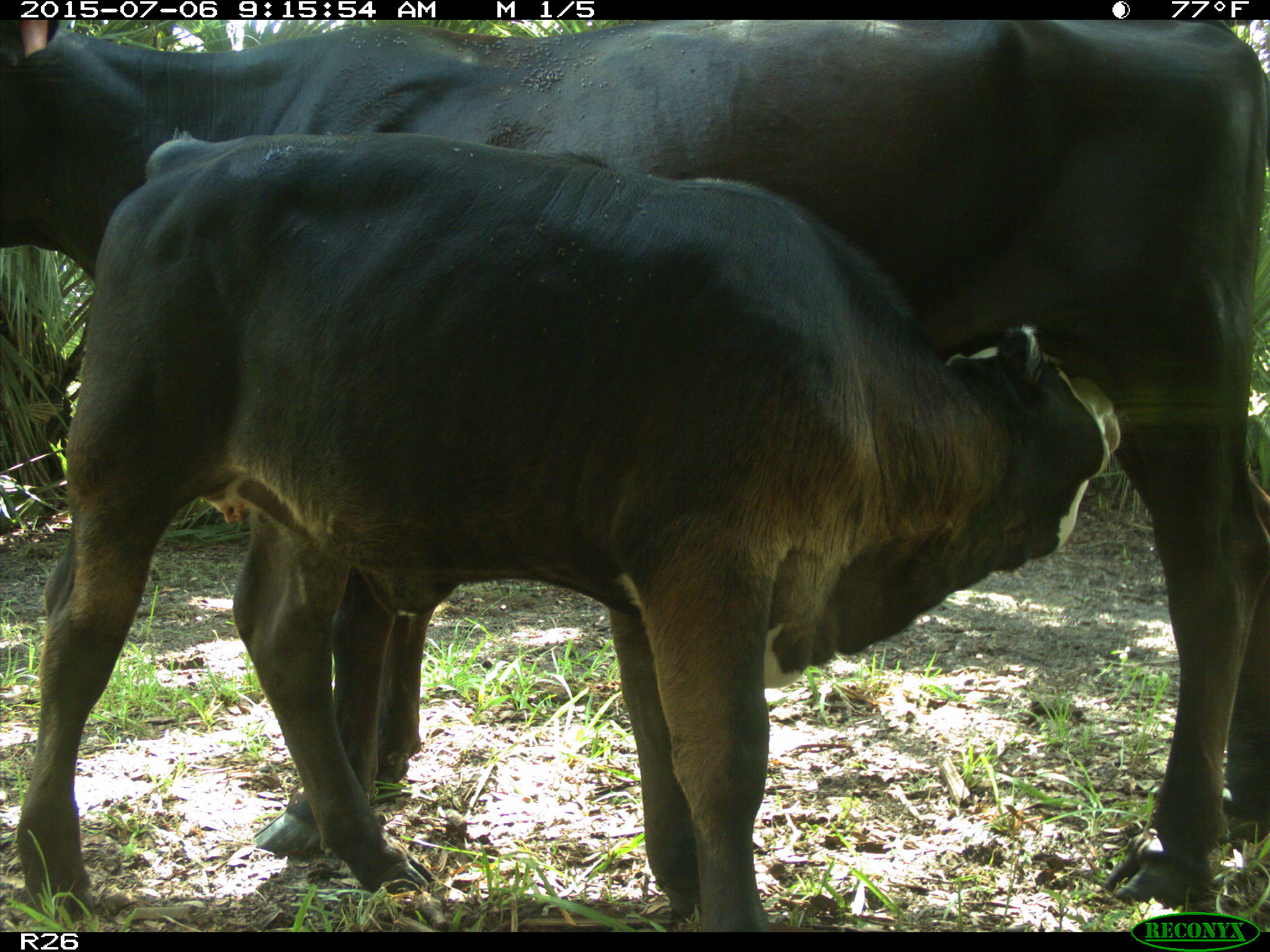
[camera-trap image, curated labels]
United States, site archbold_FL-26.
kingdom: Animalia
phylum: Chordata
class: Mammalia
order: Artiodactyla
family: Bovidae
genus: Bos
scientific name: Bos taurus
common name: domestic cow